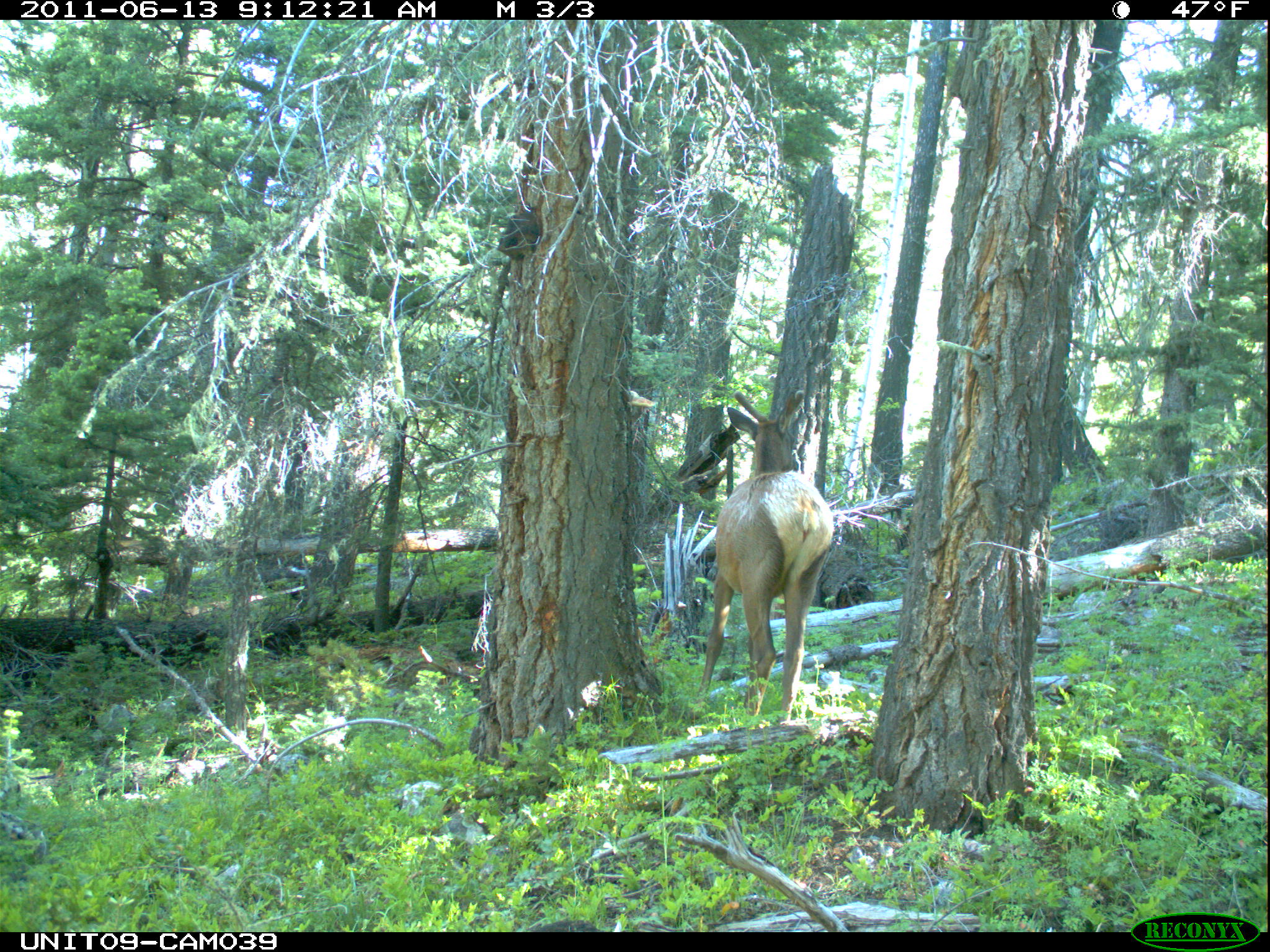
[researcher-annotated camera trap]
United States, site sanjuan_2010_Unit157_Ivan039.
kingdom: Animalia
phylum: Chordata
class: Mammalia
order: Artiodactyla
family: Cervidae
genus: Cervus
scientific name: Cervus elaphus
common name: red deer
Cervus elaphus (red deer).